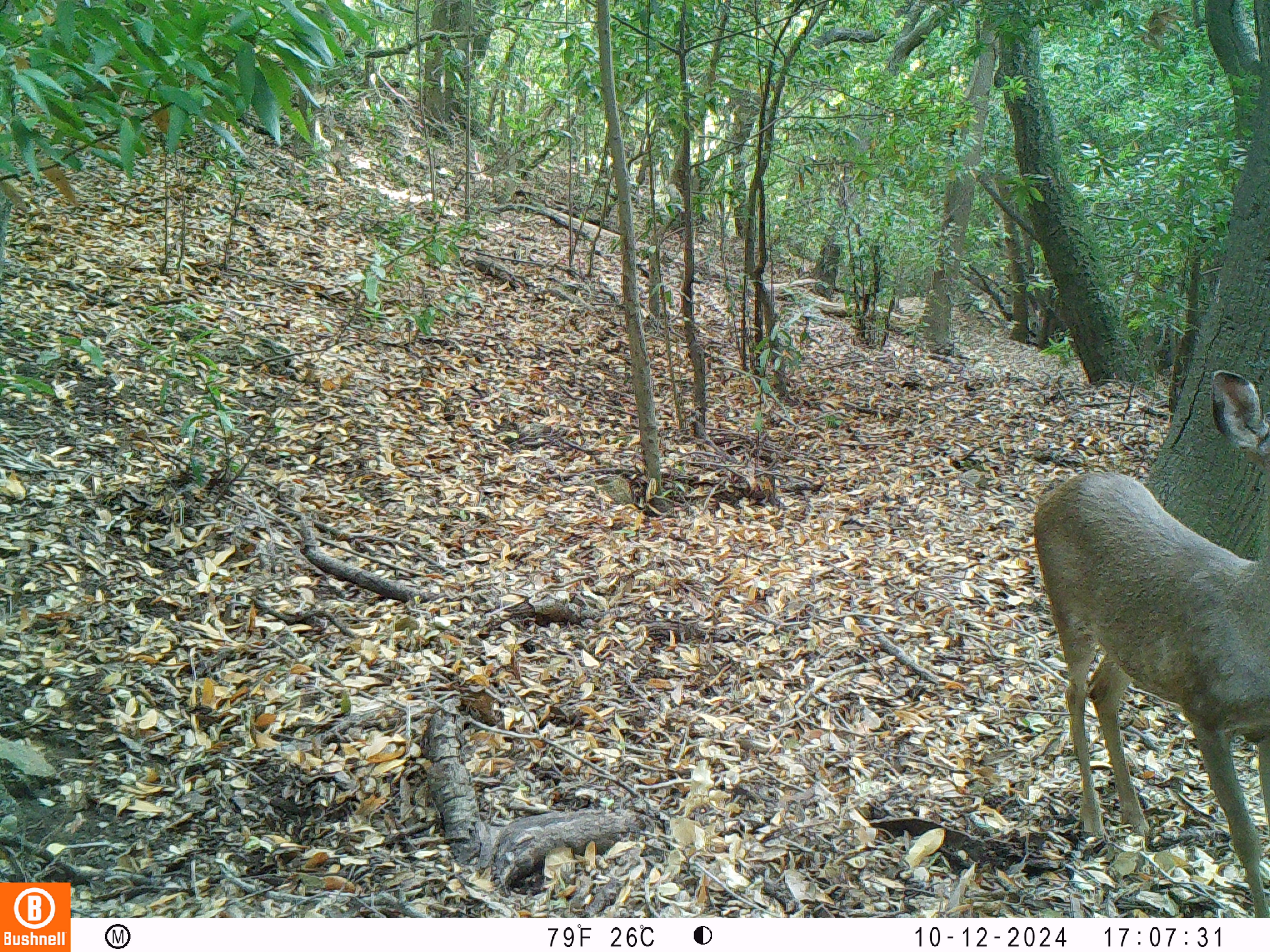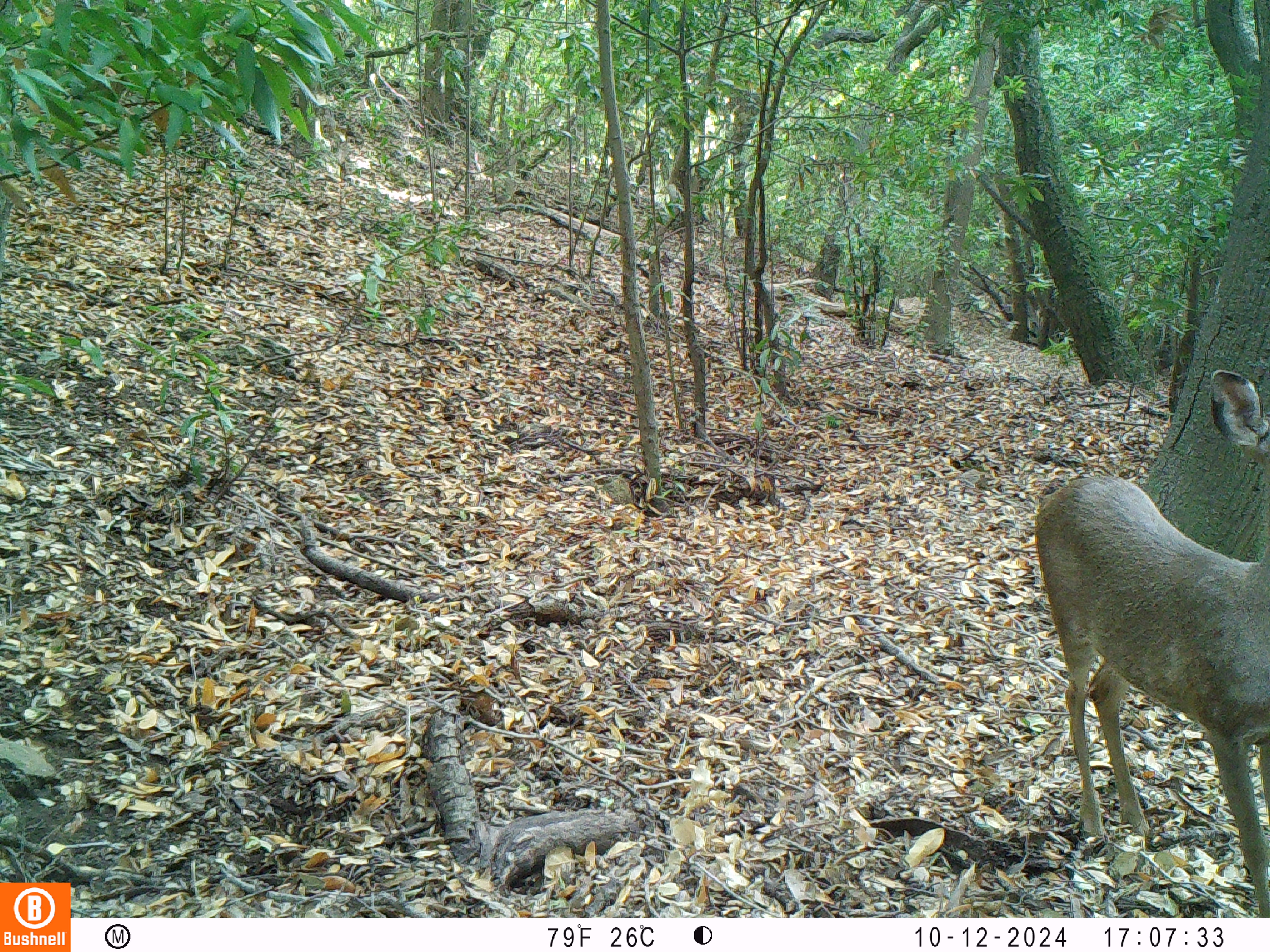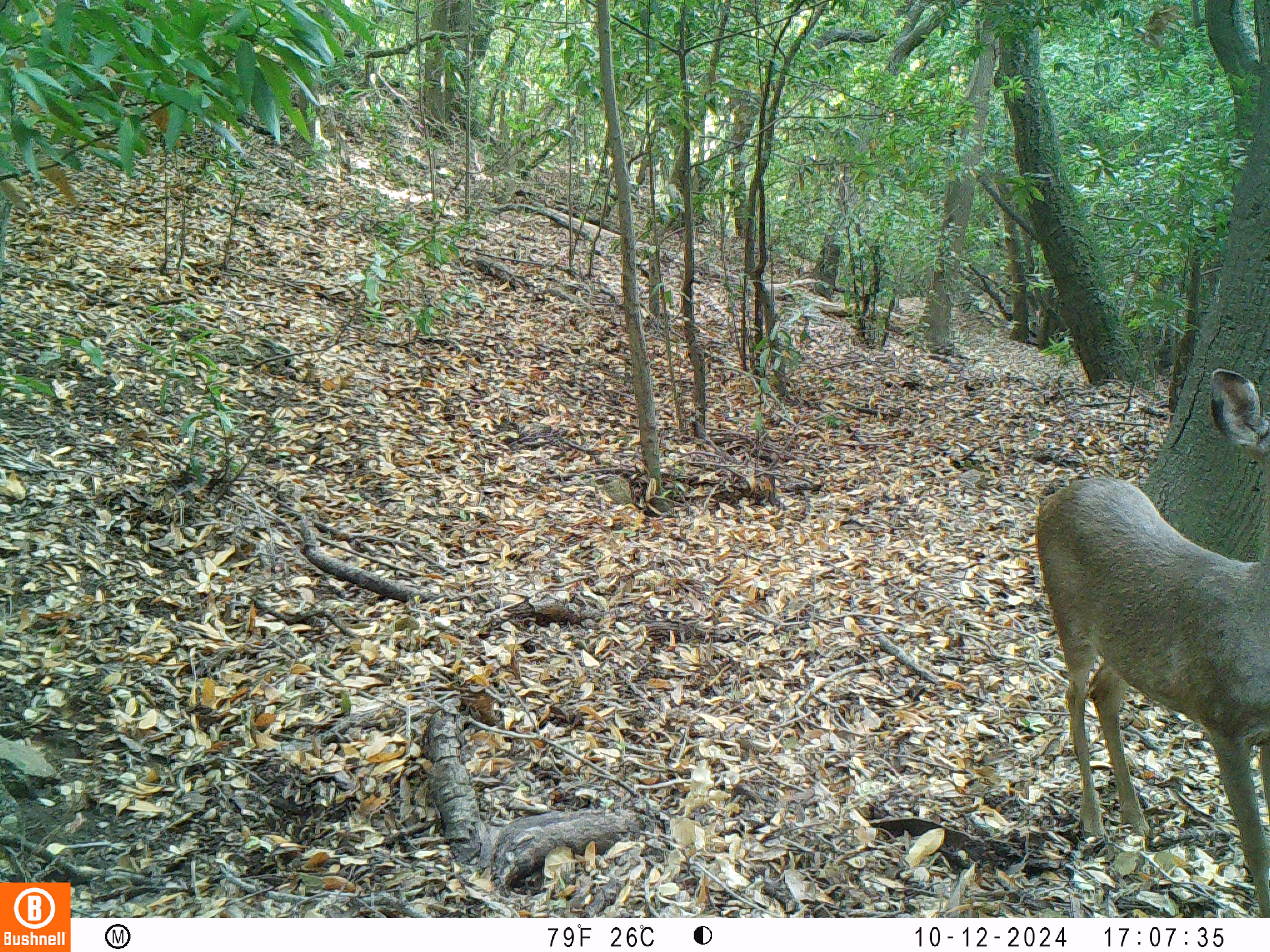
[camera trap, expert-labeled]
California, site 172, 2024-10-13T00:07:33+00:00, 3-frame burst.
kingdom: Animalia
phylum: Chordata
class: Mammalia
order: Artiodactyla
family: Cervidae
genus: Odocoileus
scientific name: Odocoileus hemionus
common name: mule deer